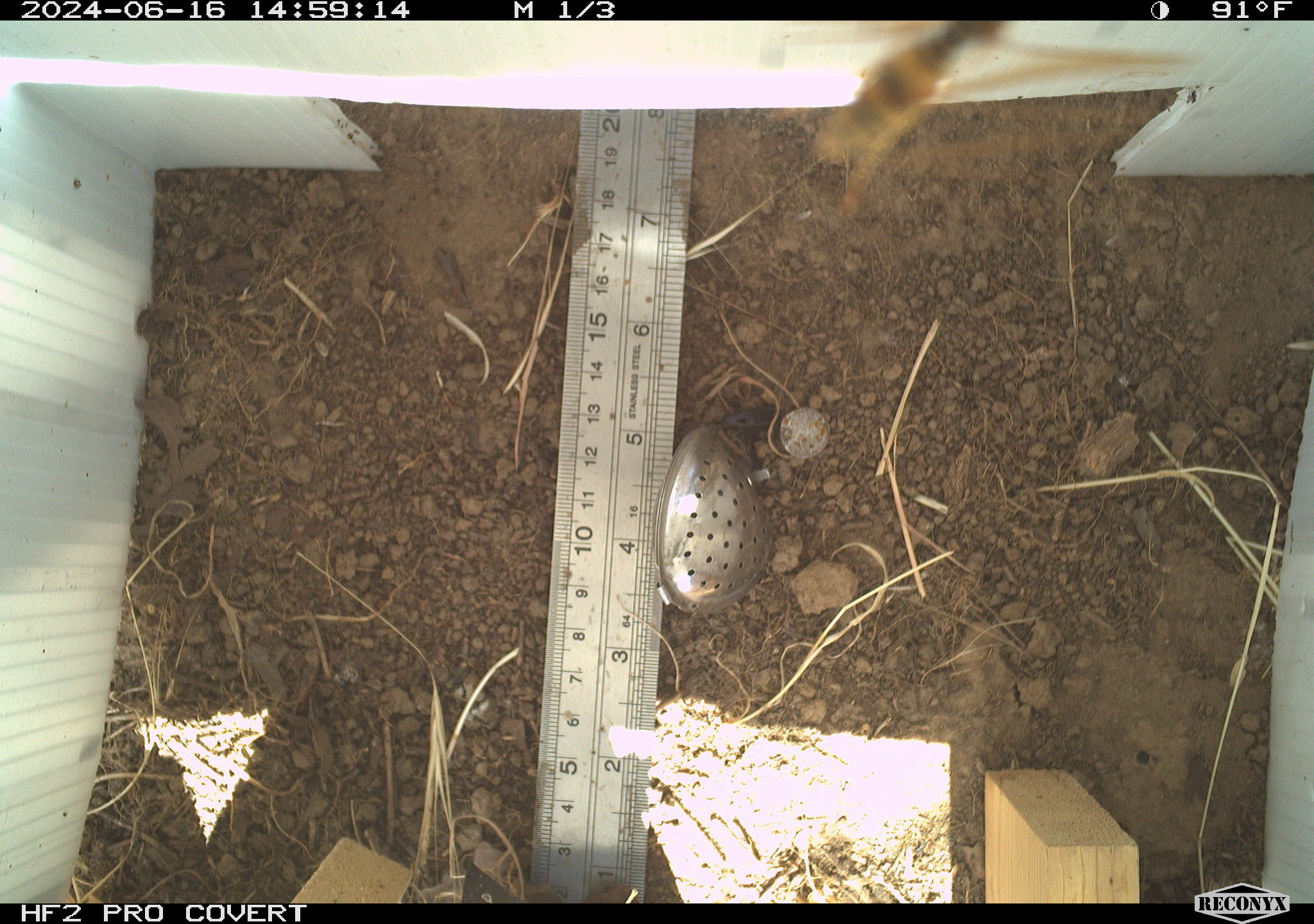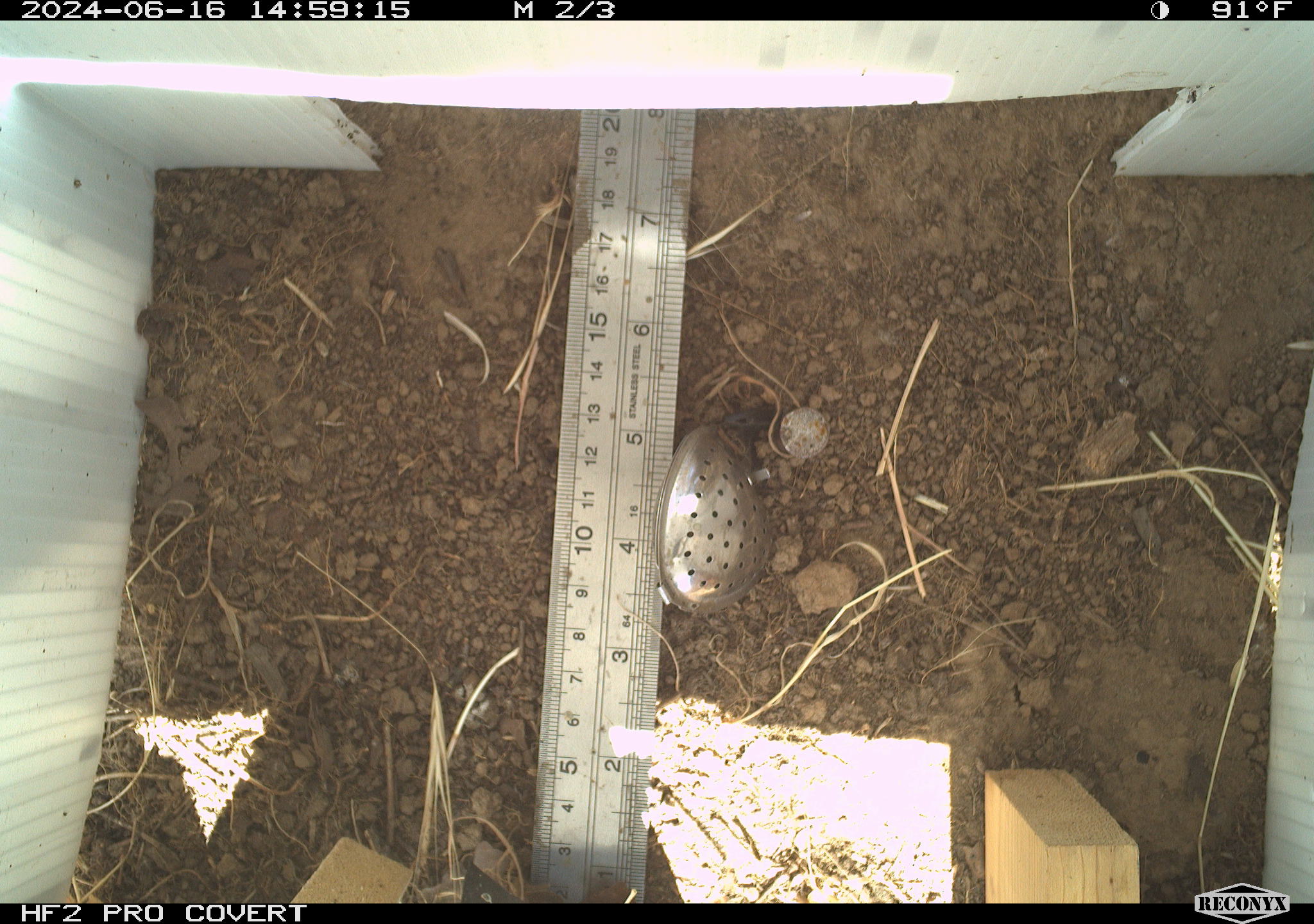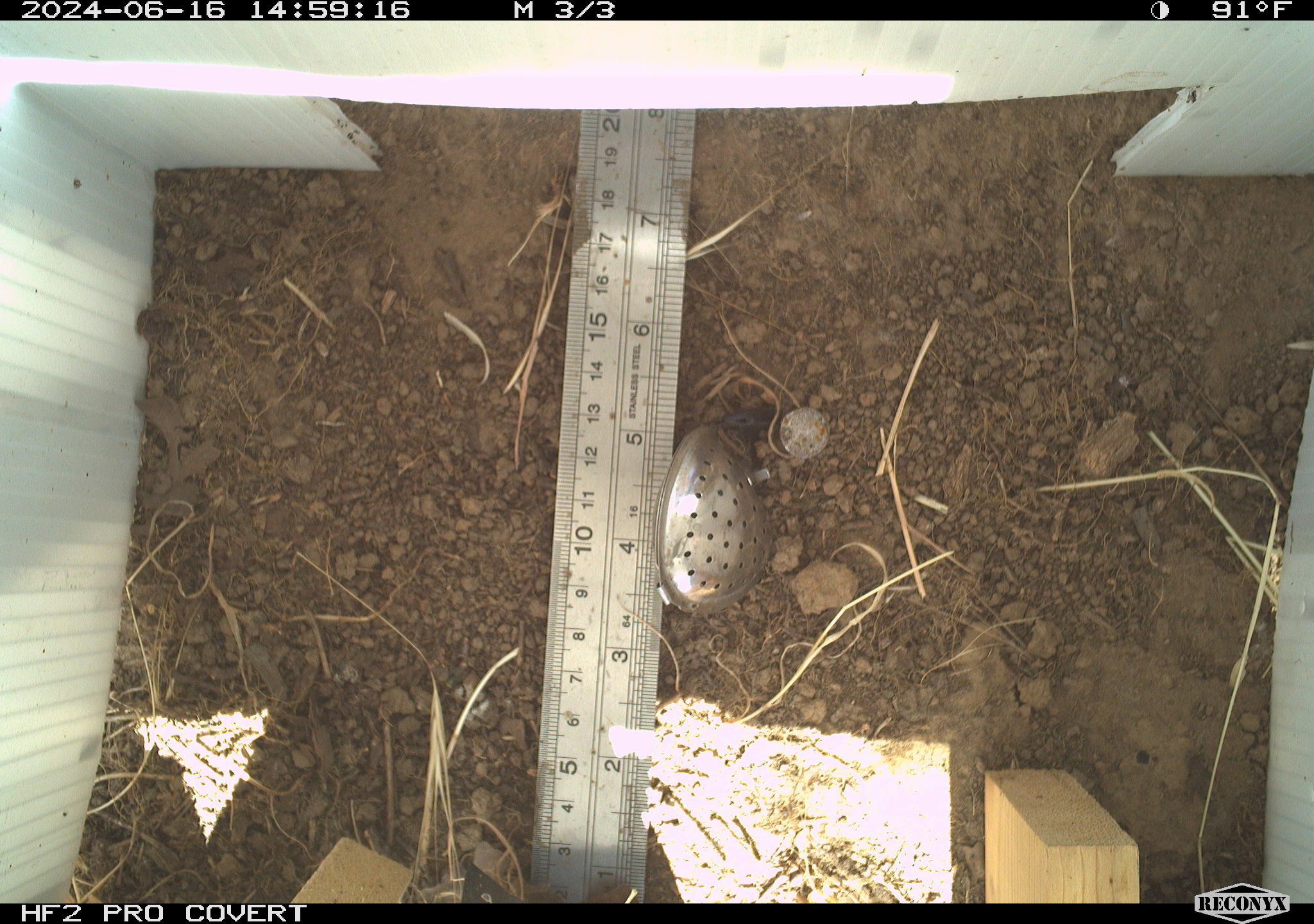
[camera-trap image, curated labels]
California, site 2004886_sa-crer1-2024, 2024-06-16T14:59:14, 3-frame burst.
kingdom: Animalia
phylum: Arthropoda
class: Insecta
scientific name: Insecta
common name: insect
Insect (Insecta).